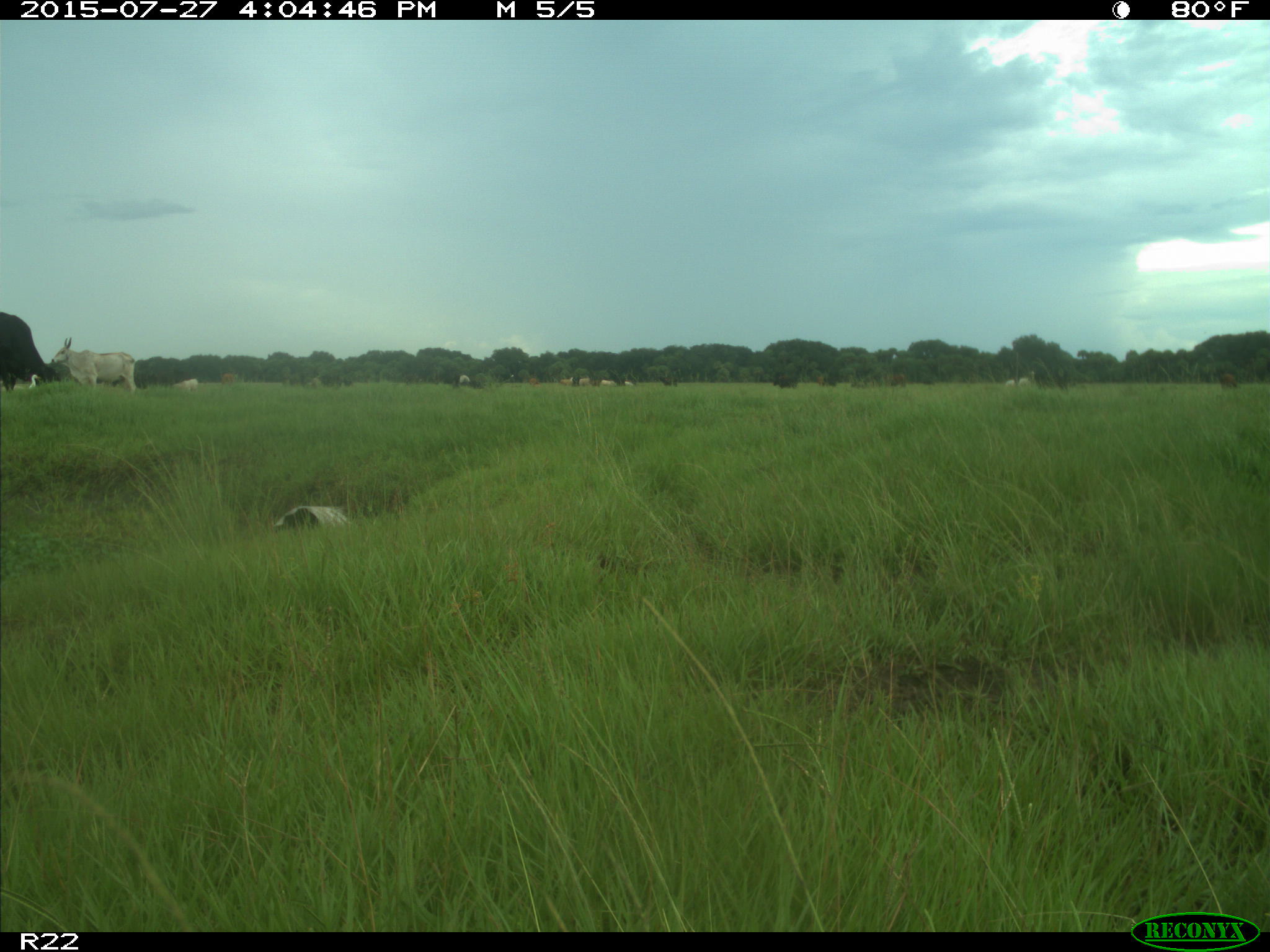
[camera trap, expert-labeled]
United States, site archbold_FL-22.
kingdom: Animalia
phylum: Chordata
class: Mammalia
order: Artiodactyla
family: Bovidae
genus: Bos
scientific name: Bos taurus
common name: domestic cow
Bos taurus (domestic cow).